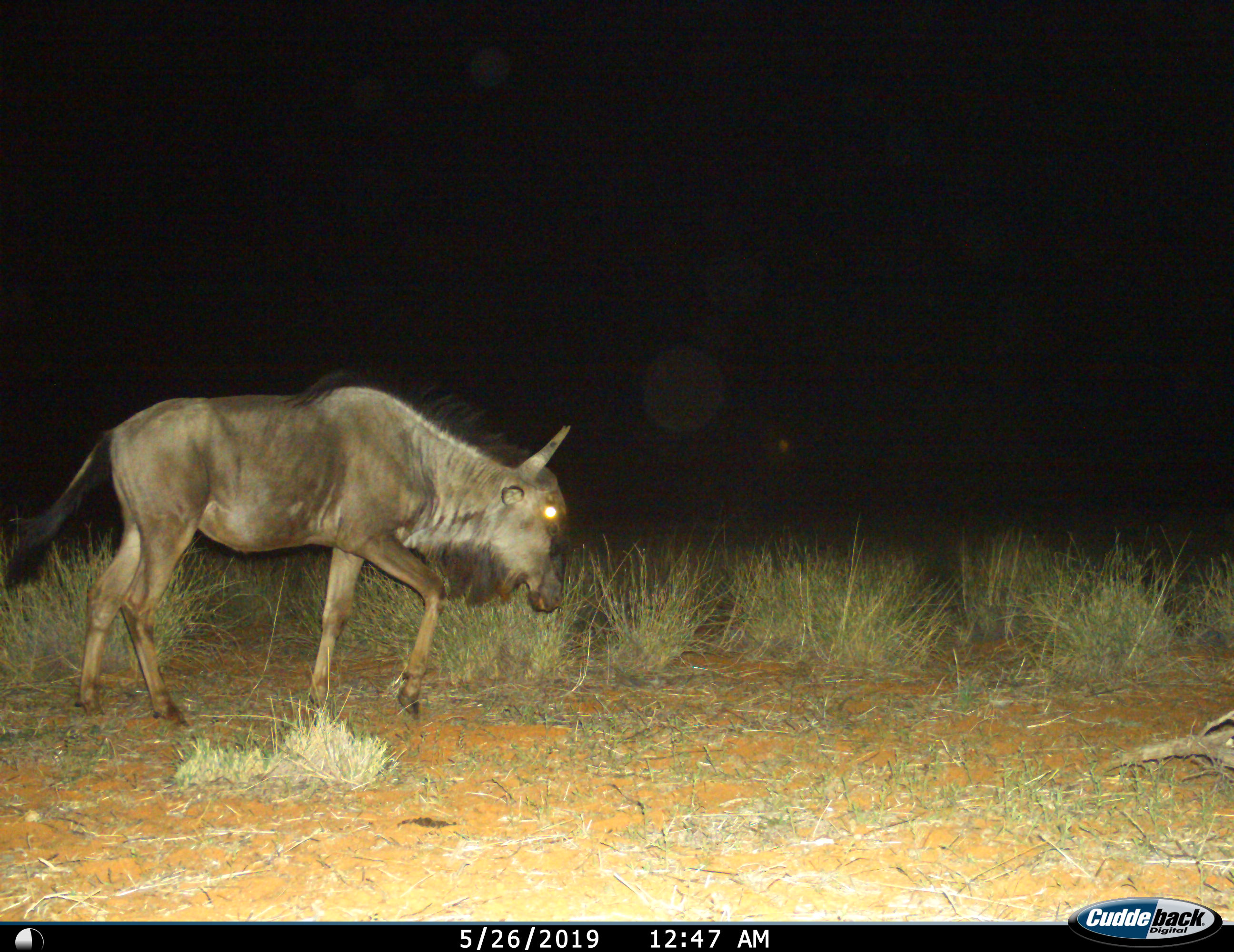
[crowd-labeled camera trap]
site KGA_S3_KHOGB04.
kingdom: Animalia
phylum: Chordata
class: Mammalia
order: Artiodactyla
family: Bovidae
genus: Connochaetes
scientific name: Connochaetes taurinus taurinus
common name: blue wildebeest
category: wildebeestblue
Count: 1.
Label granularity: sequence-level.